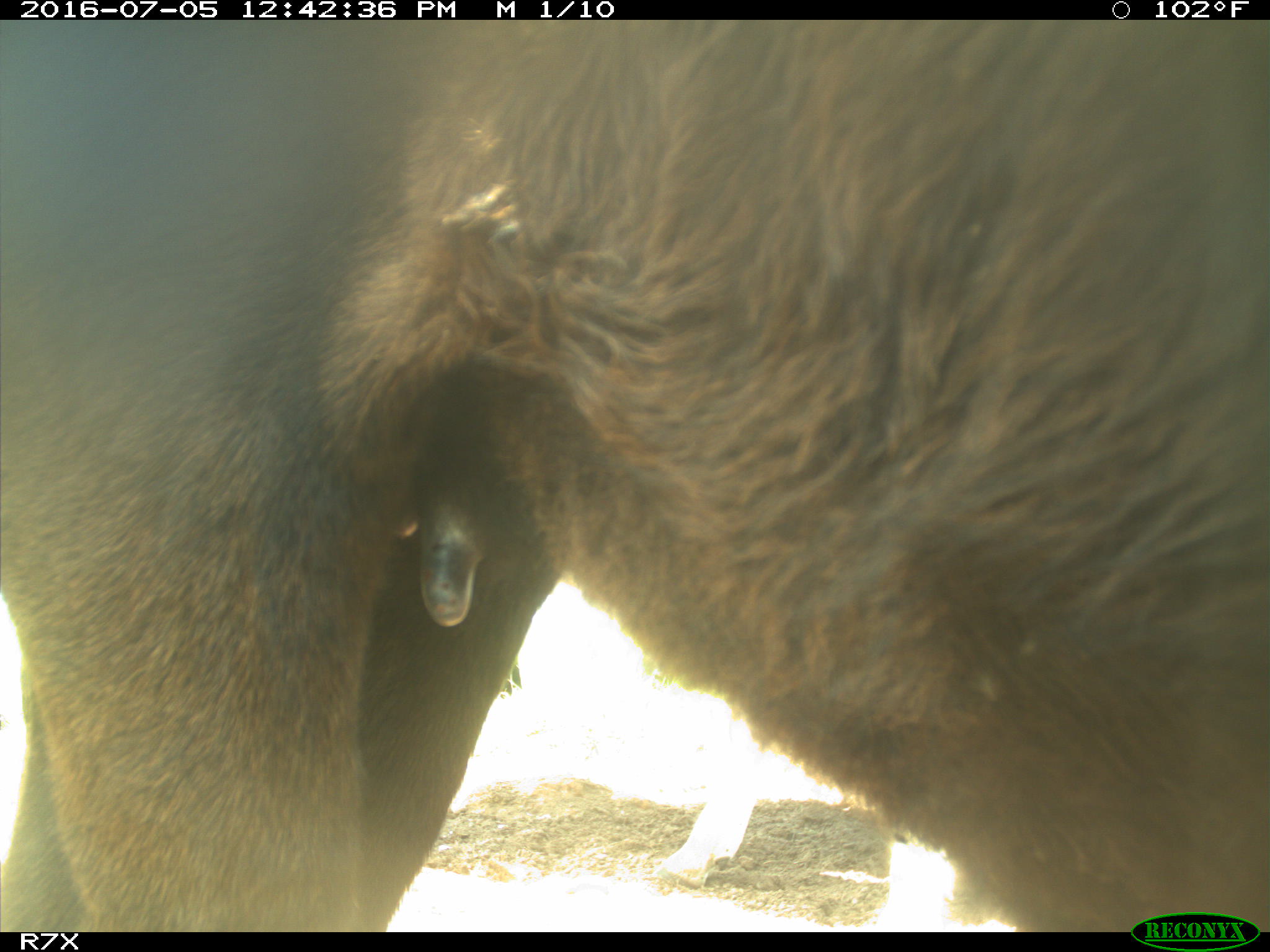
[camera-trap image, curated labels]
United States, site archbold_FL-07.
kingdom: Animalia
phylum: Chordata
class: Mammalia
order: Artiodactyla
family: Bovidae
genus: Bos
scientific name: Bos taurus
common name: domestic cow